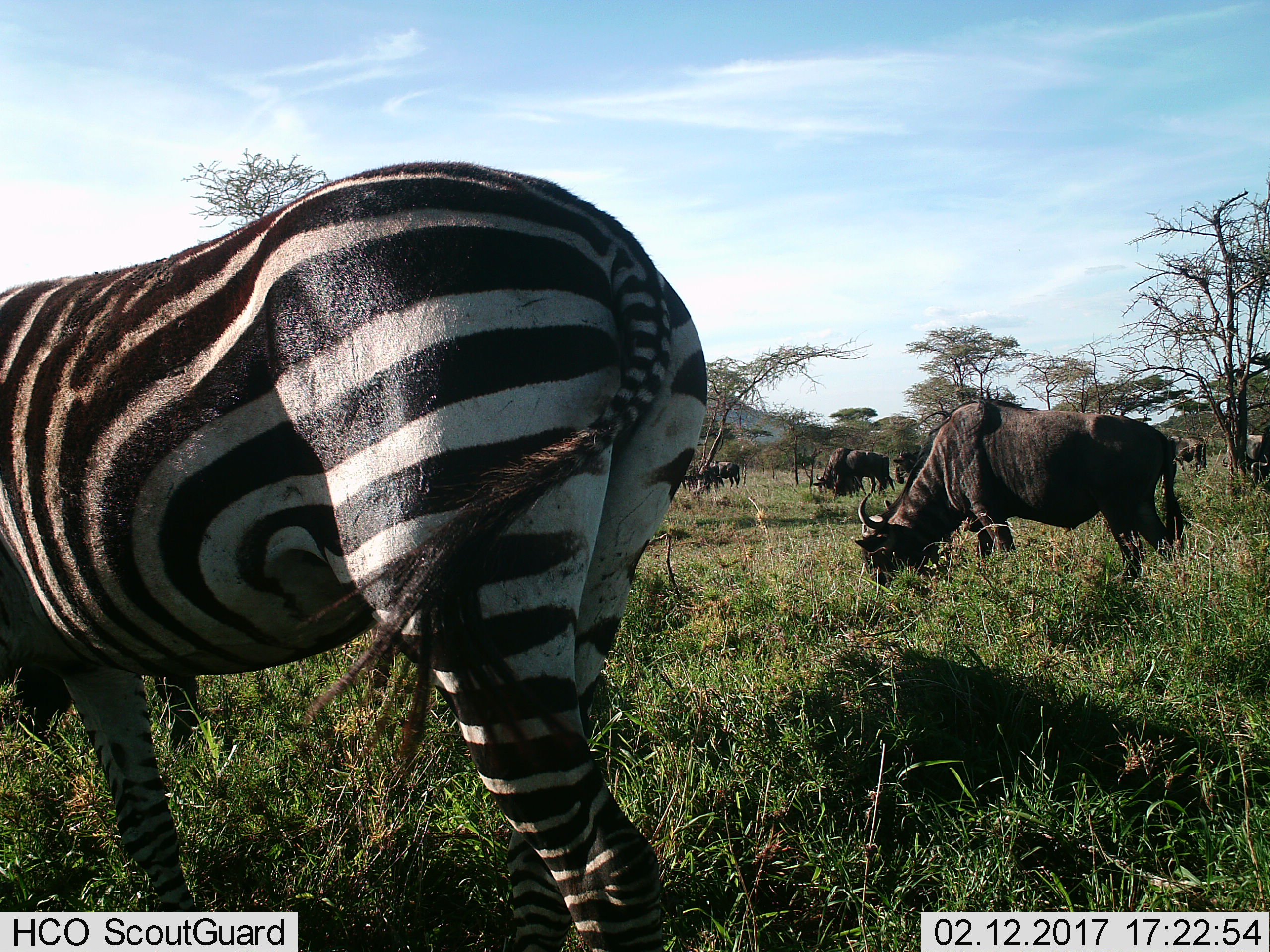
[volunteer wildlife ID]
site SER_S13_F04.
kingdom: Animalia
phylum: Chordata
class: Mammalia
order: Artiodactyla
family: Bovidae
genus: Connochaetes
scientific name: Connochaetes taurinus taurinus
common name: blue wildebeest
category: wildebeestblue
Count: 9.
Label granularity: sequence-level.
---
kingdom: Animalia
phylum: Chordata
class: Mammalia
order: Perissodactyla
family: Equidae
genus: Equus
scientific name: Equus quagga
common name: plains zebra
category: zebraplains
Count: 1.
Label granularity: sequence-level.